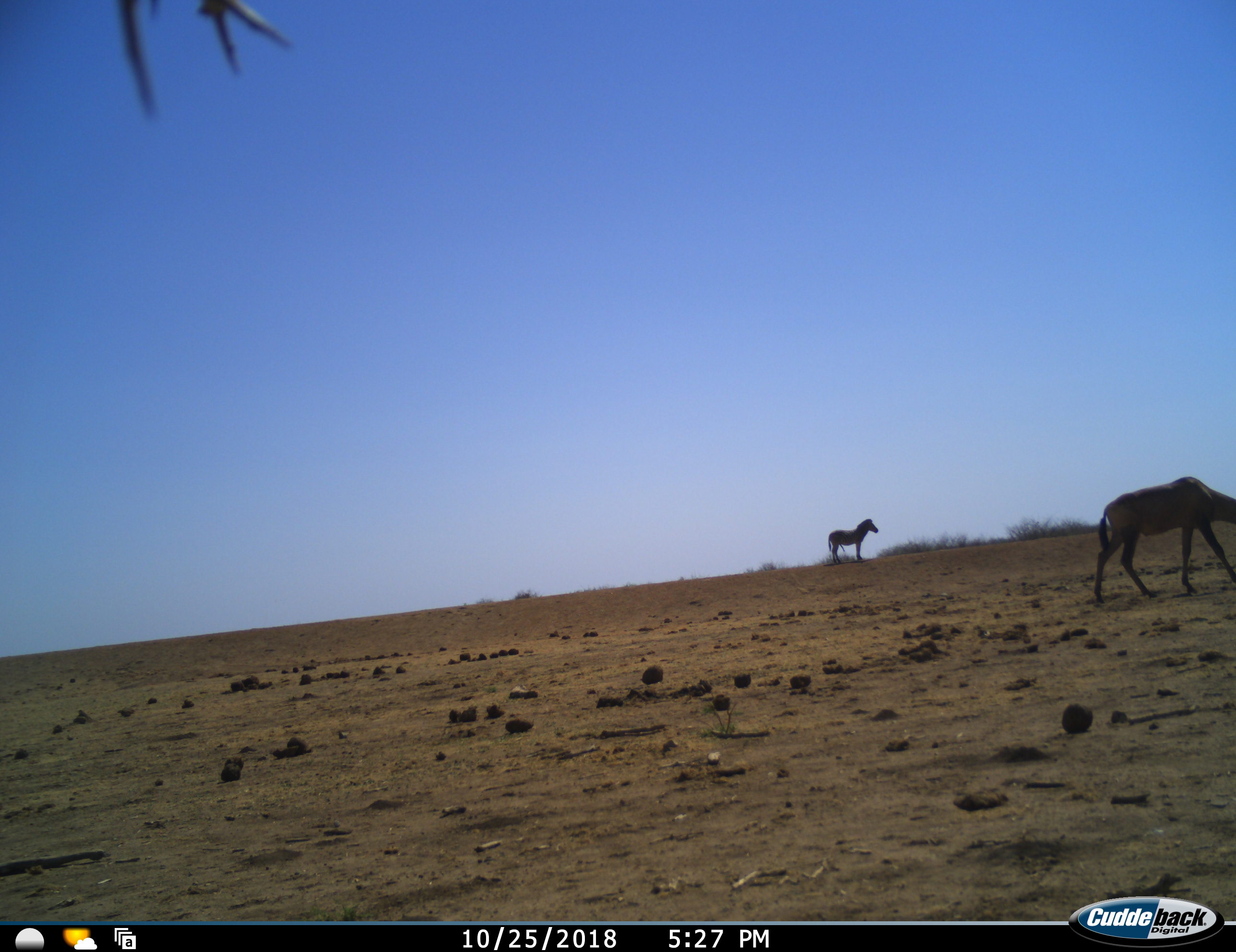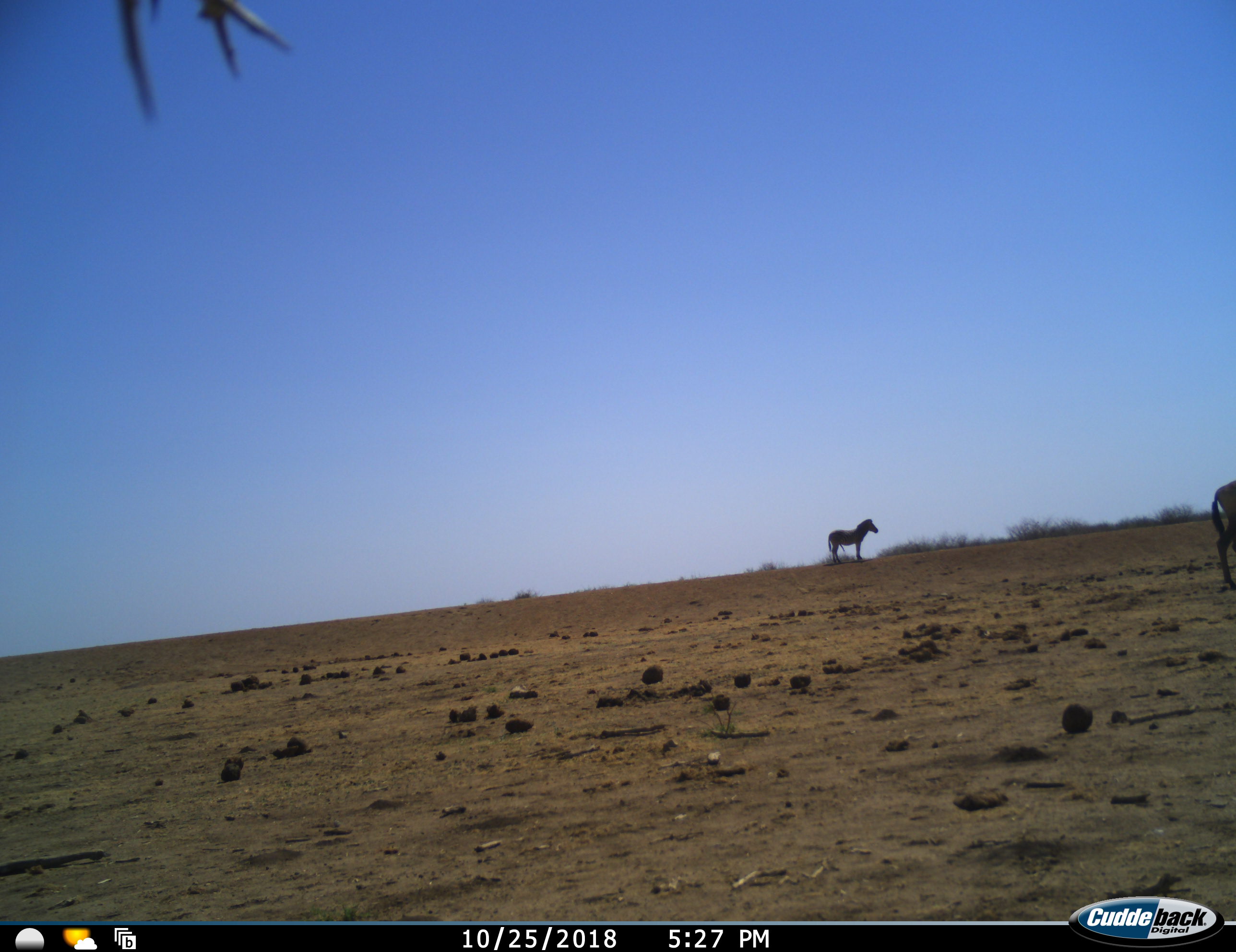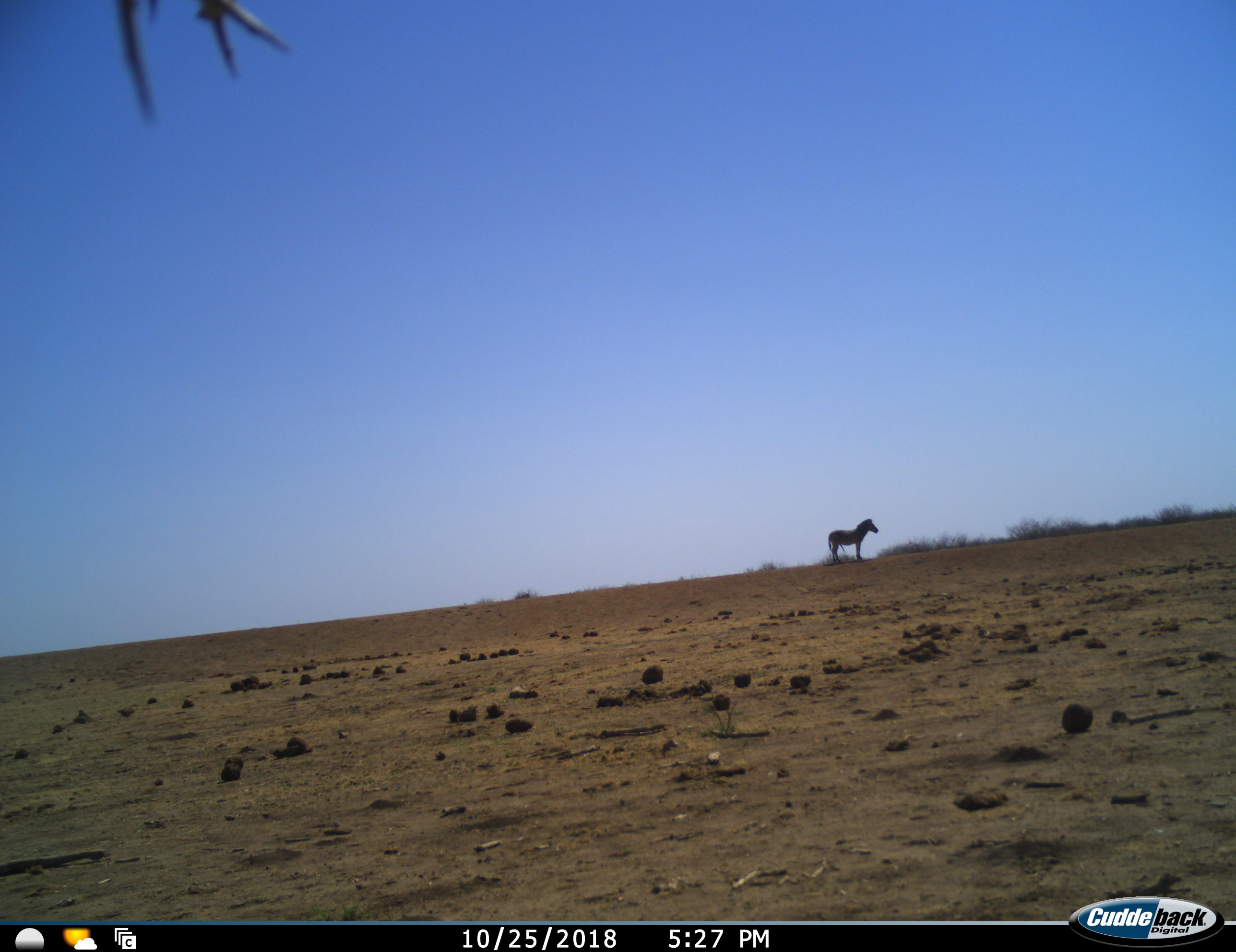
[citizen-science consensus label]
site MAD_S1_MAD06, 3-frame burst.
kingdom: Animalia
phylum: Chordata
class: Mammalia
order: Artiodactyla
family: Bovidae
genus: Alcelaphus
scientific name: Alcelaphus buselaphus caama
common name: red hartebeest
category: hartebeestred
Hartebeestred (red hartebeest) (Alcelaphus buselaphus caama), count 1. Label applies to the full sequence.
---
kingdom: Animalia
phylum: Chordata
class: Mammalia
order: Perissodactyla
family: Equidae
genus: Equus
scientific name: Equus quagga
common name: plains zebra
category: zebraplains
Zebraplains (plains zebra) (Equus quagga), count 1. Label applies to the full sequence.